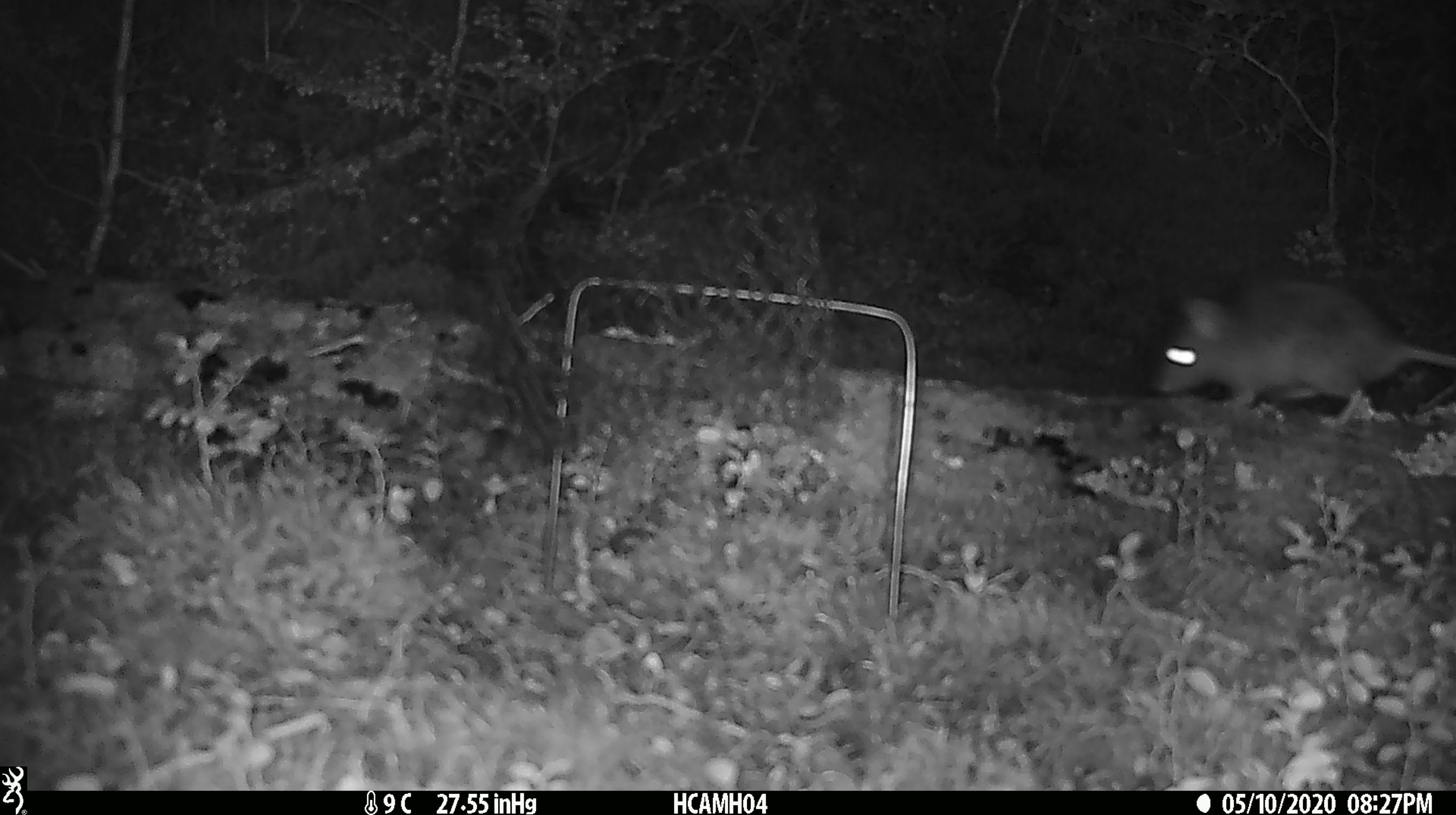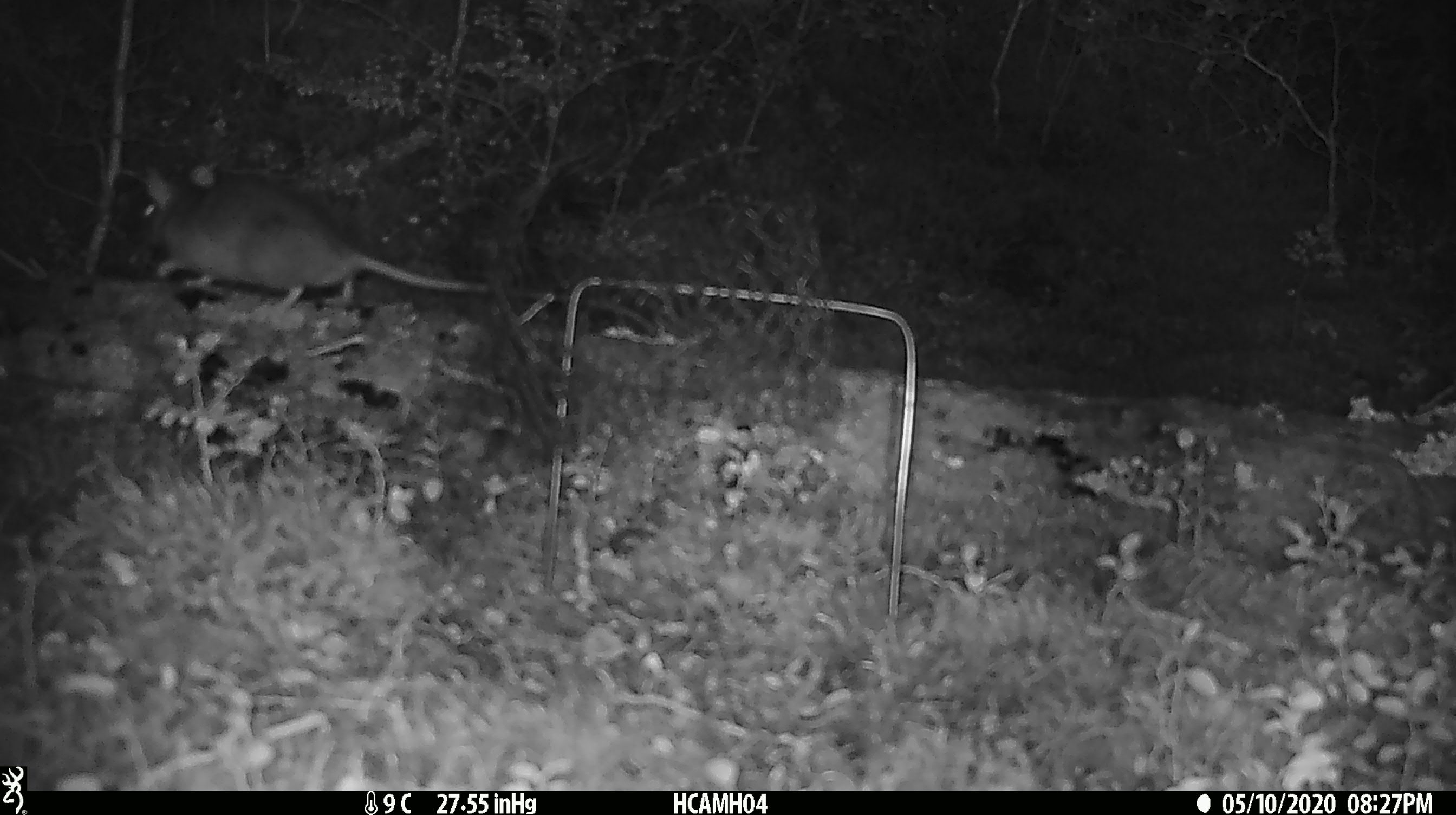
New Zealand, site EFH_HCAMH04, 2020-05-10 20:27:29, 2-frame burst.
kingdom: Animalia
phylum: Chordata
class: Mammalia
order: Rodentia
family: Muridae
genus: Rattus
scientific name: Rattus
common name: rat